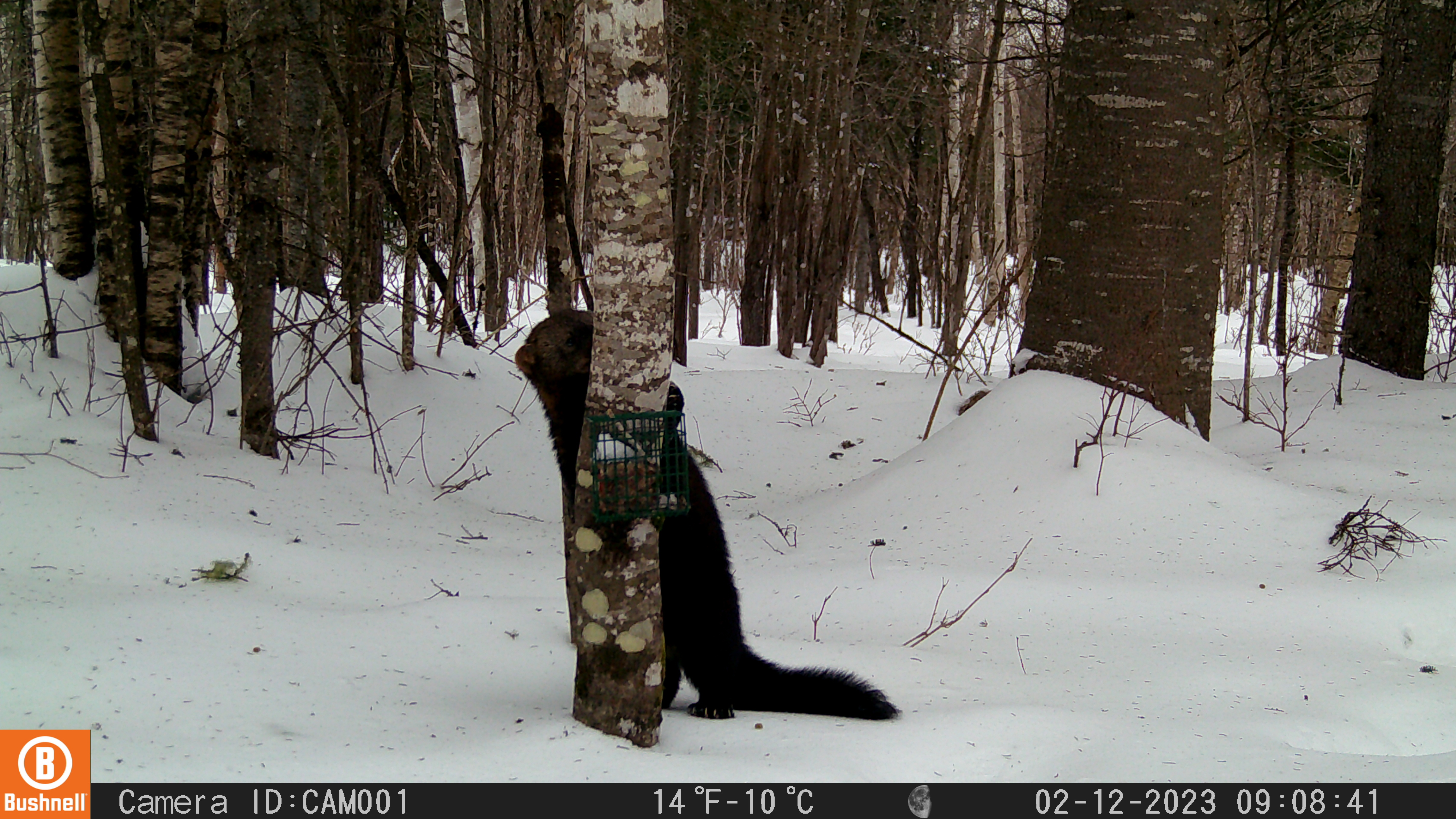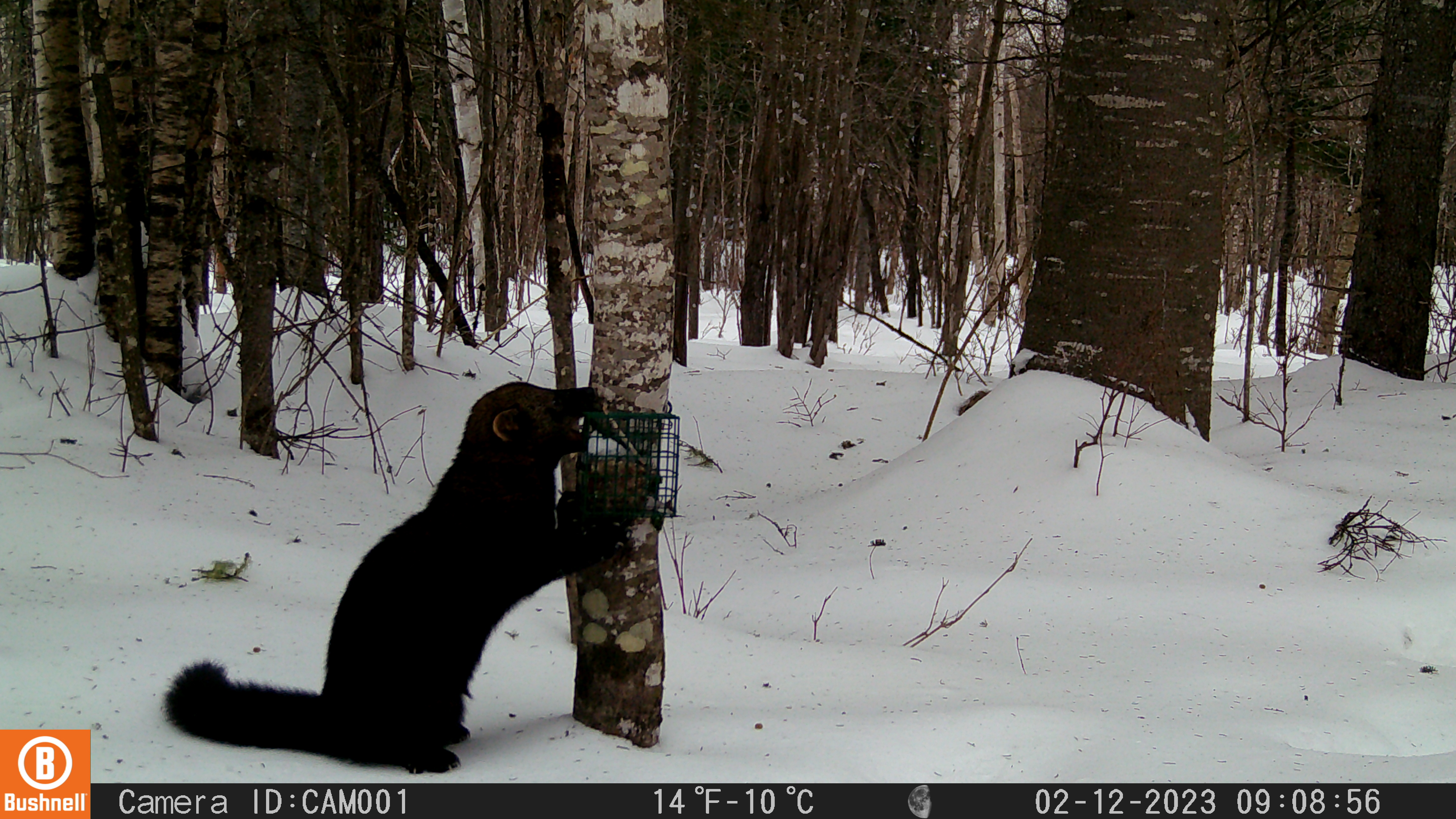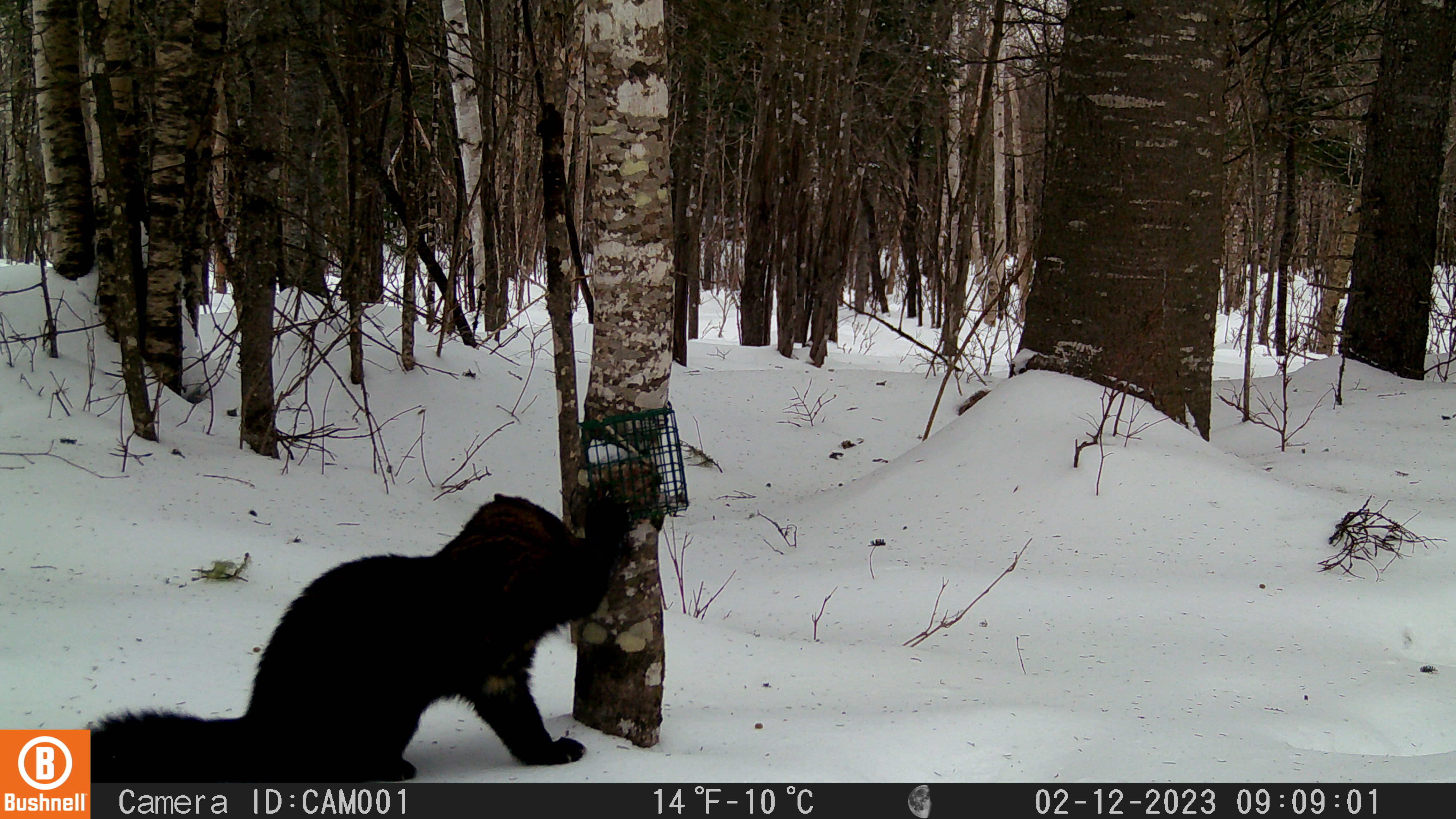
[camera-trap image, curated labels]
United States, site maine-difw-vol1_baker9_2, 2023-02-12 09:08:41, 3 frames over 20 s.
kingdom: Animalia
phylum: Chordata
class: Mammalia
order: Carnivora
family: Mustelidae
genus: Pekania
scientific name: Pekania pennanti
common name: fisher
Fisher (Pekania pennanti).